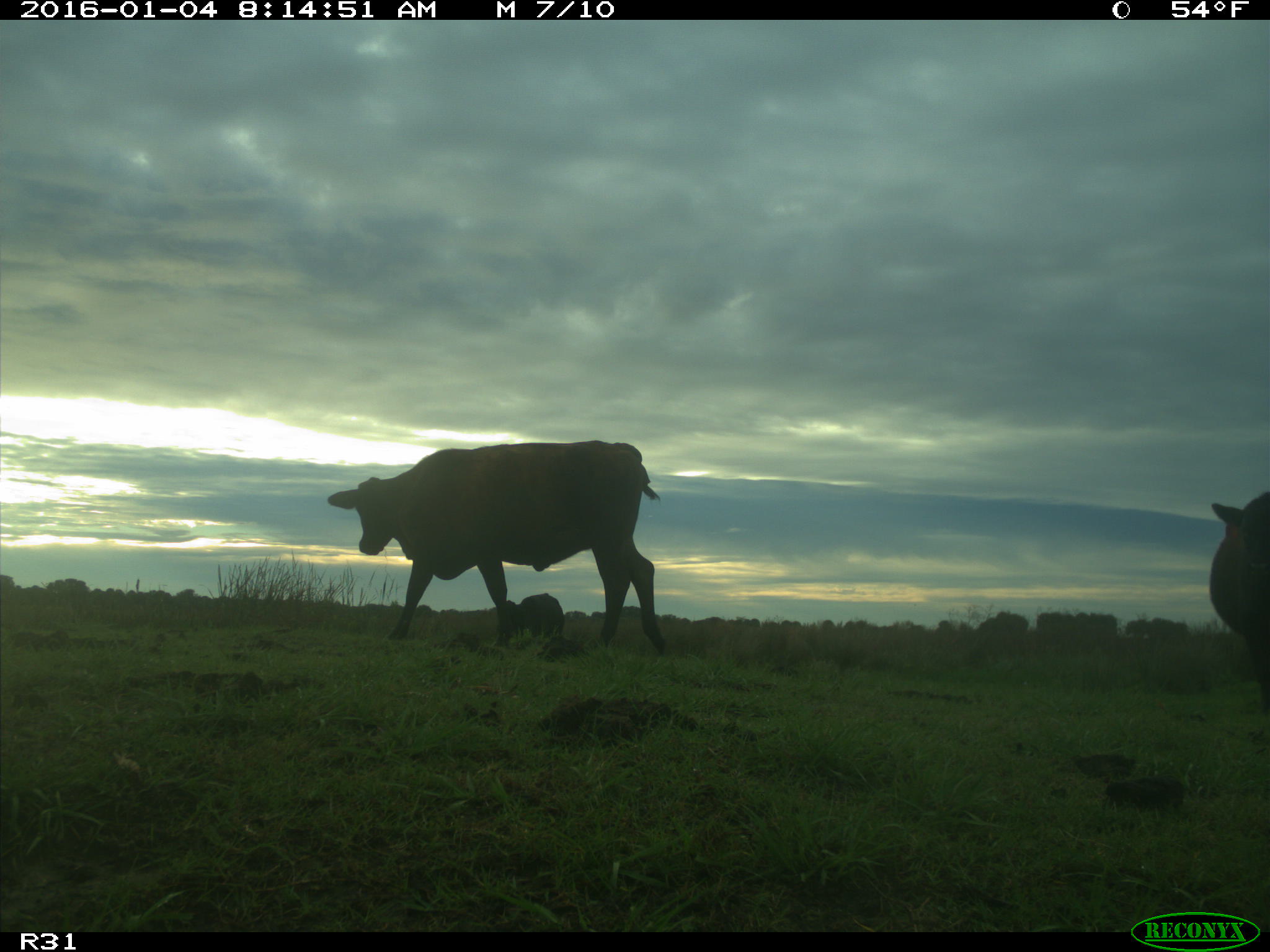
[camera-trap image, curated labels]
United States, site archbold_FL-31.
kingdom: Animalia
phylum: Chordata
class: Mammalia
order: Artiodactyla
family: Bovidae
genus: Bos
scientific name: Bos taurus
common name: domestic cow